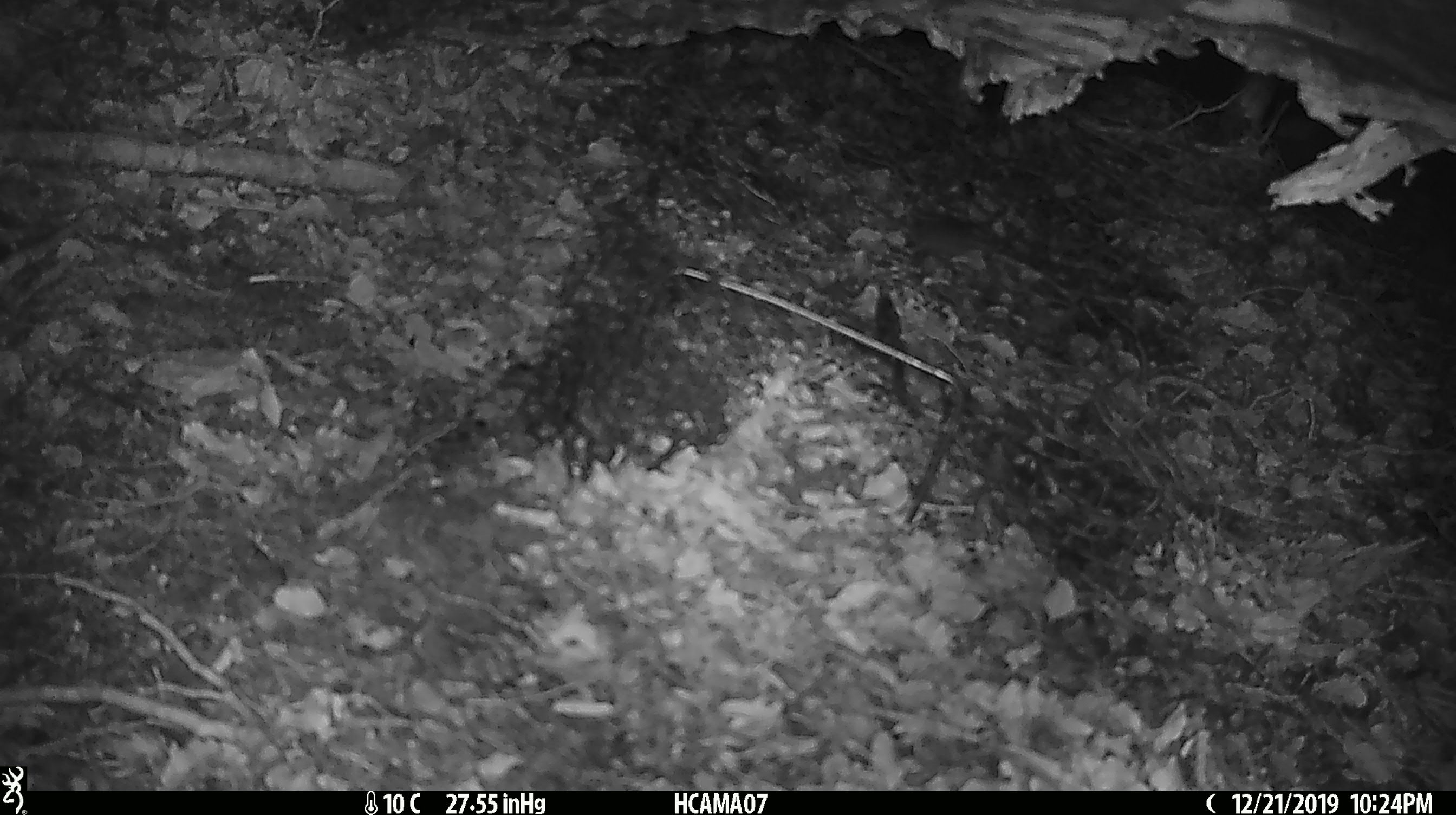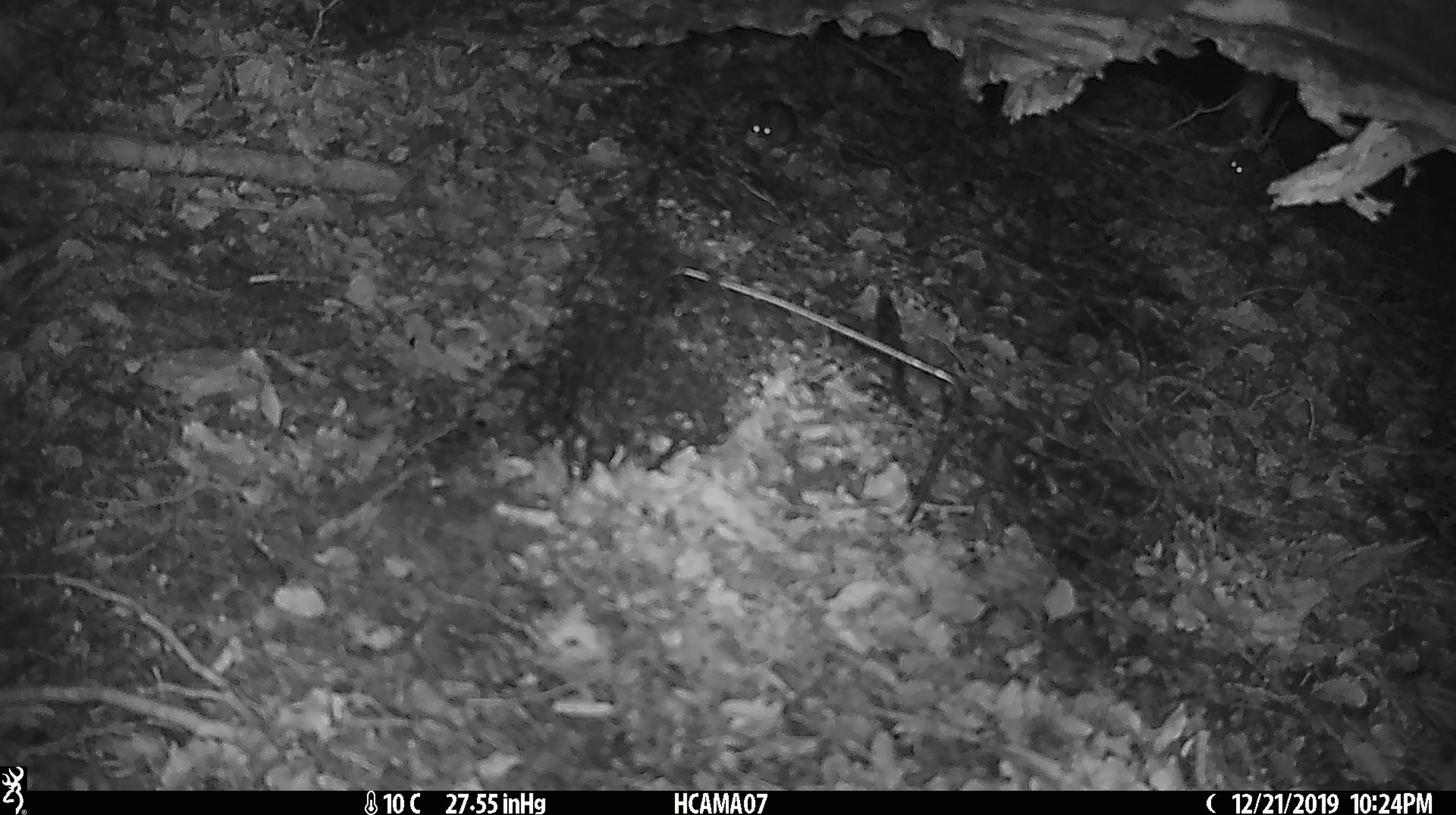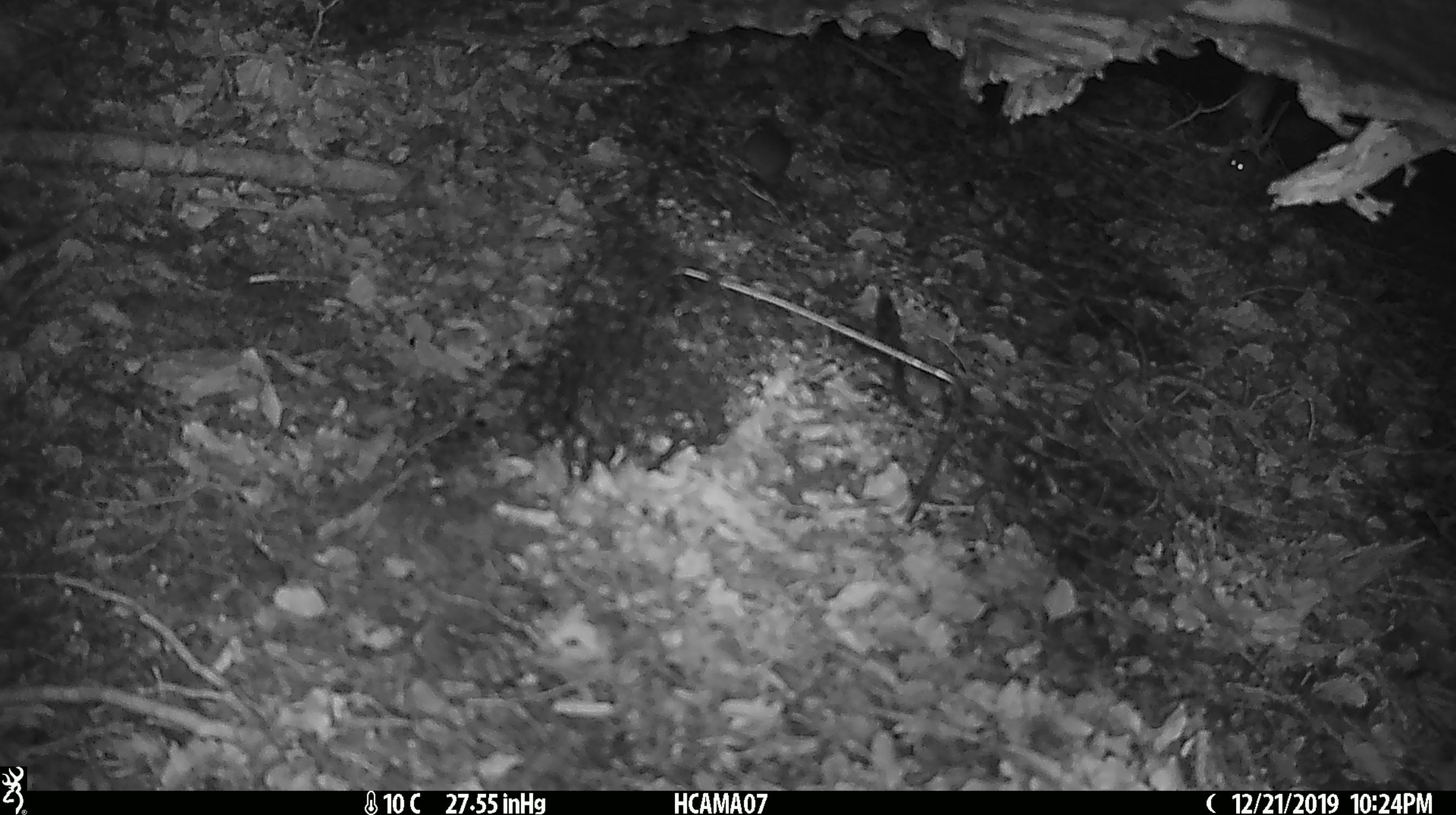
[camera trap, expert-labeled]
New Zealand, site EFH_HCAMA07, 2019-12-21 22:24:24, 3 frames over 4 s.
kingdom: Animalia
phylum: Chordata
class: Mammalia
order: Rodentia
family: Muridae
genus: Mus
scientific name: Mus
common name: mouse